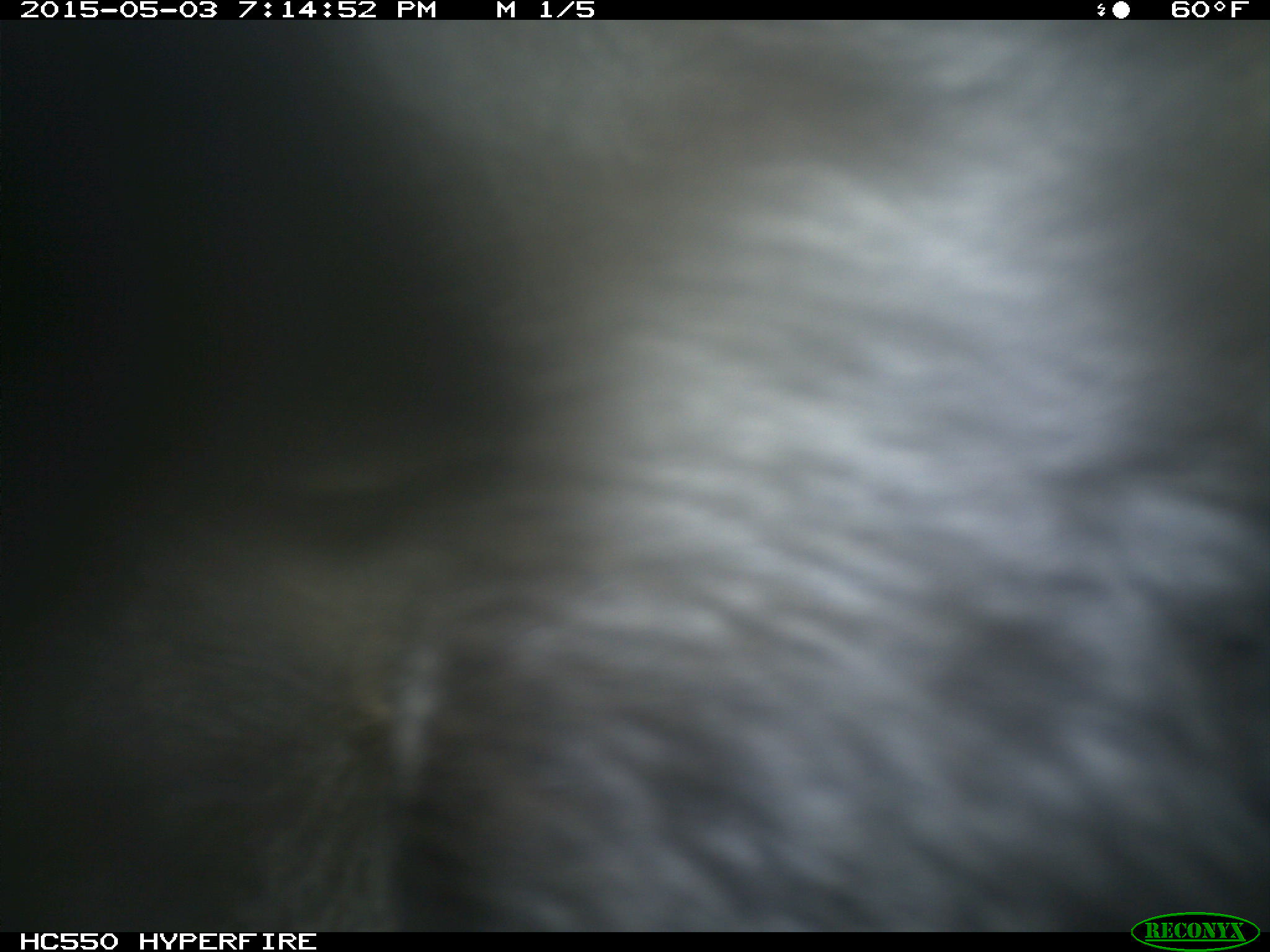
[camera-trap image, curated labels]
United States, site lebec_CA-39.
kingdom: Animalia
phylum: Chordata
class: Mammalia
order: Artiodactyla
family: Bovidae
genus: Bos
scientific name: Bos taurus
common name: domestic cow